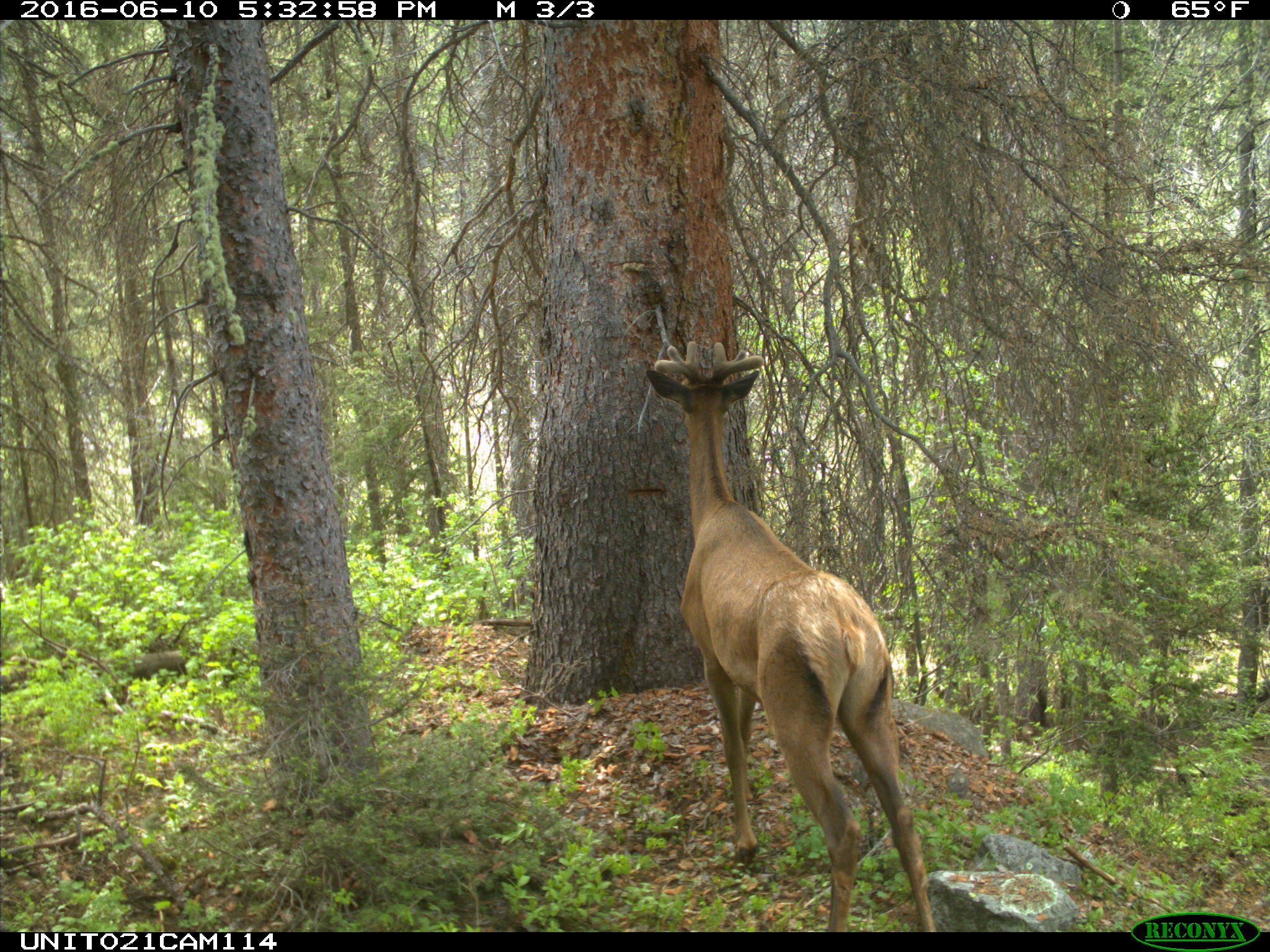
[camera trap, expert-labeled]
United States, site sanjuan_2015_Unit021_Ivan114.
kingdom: Animalia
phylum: Chordata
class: Mammalia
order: Artiodactyla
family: Cervidae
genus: Cervus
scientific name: Cervus elaphus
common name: red deer